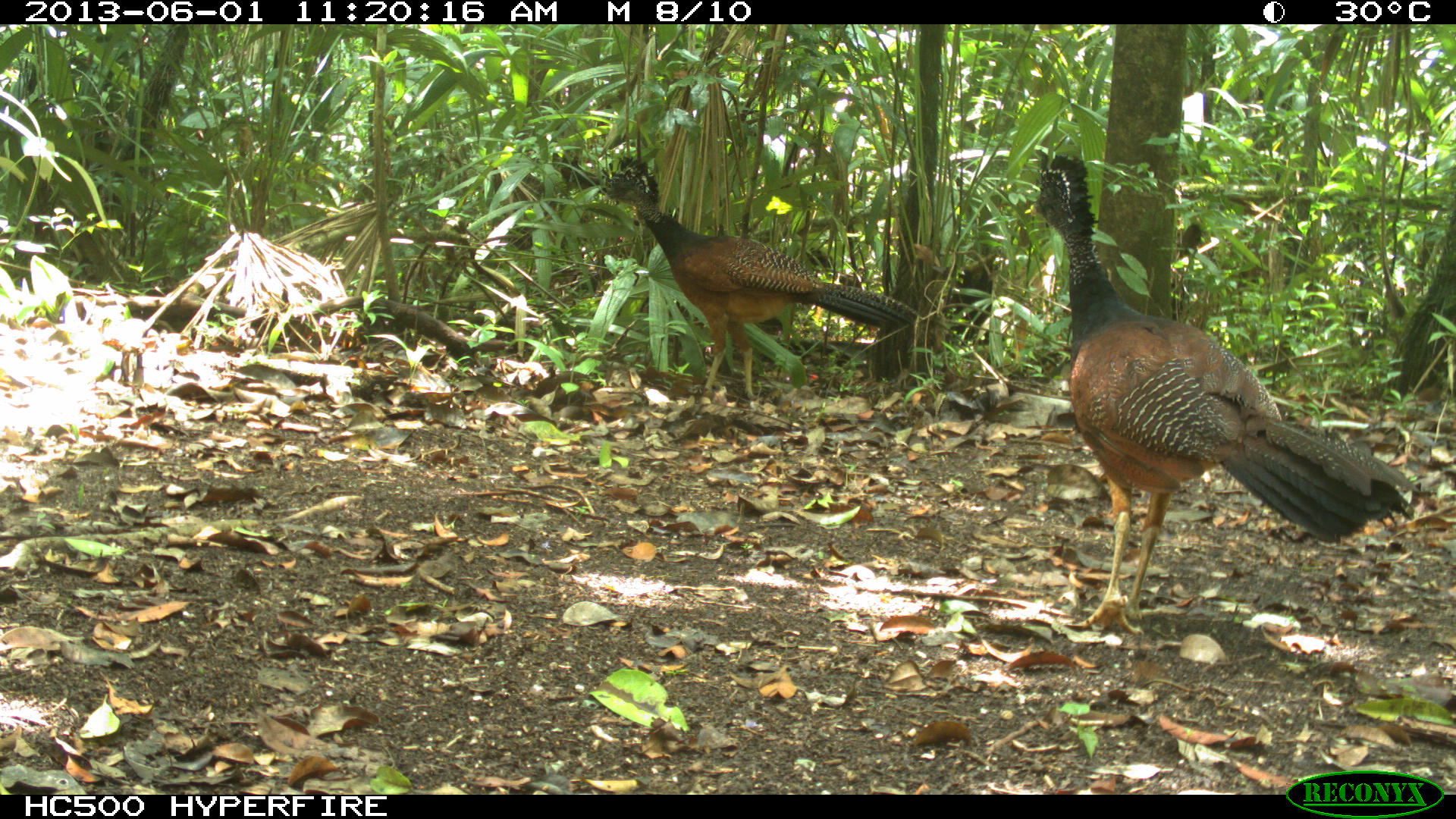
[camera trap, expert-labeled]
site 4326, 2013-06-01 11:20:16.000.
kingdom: Animalia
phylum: Chordata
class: Aves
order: Galliformes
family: Cracidae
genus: Crax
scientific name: Crax rubra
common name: great curassow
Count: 3.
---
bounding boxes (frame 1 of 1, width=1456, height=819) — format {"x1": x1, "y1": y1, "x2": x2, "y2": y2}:
crax rubra: {"x1": 1033, "y1": 147, "x2": 1420, "y2": 636}; {"x1": 596, "y1": 155, "x2": 919, "y2": 404}